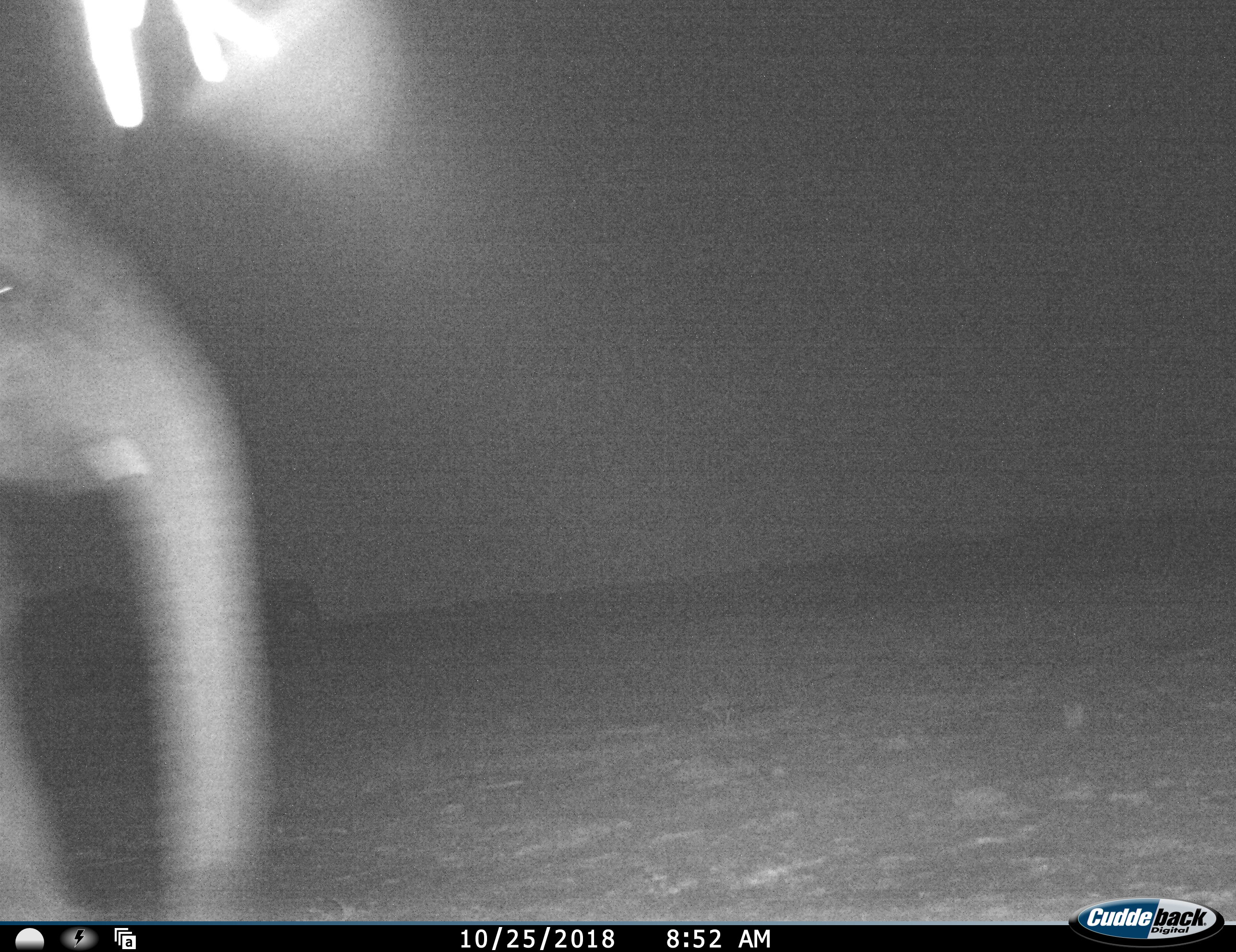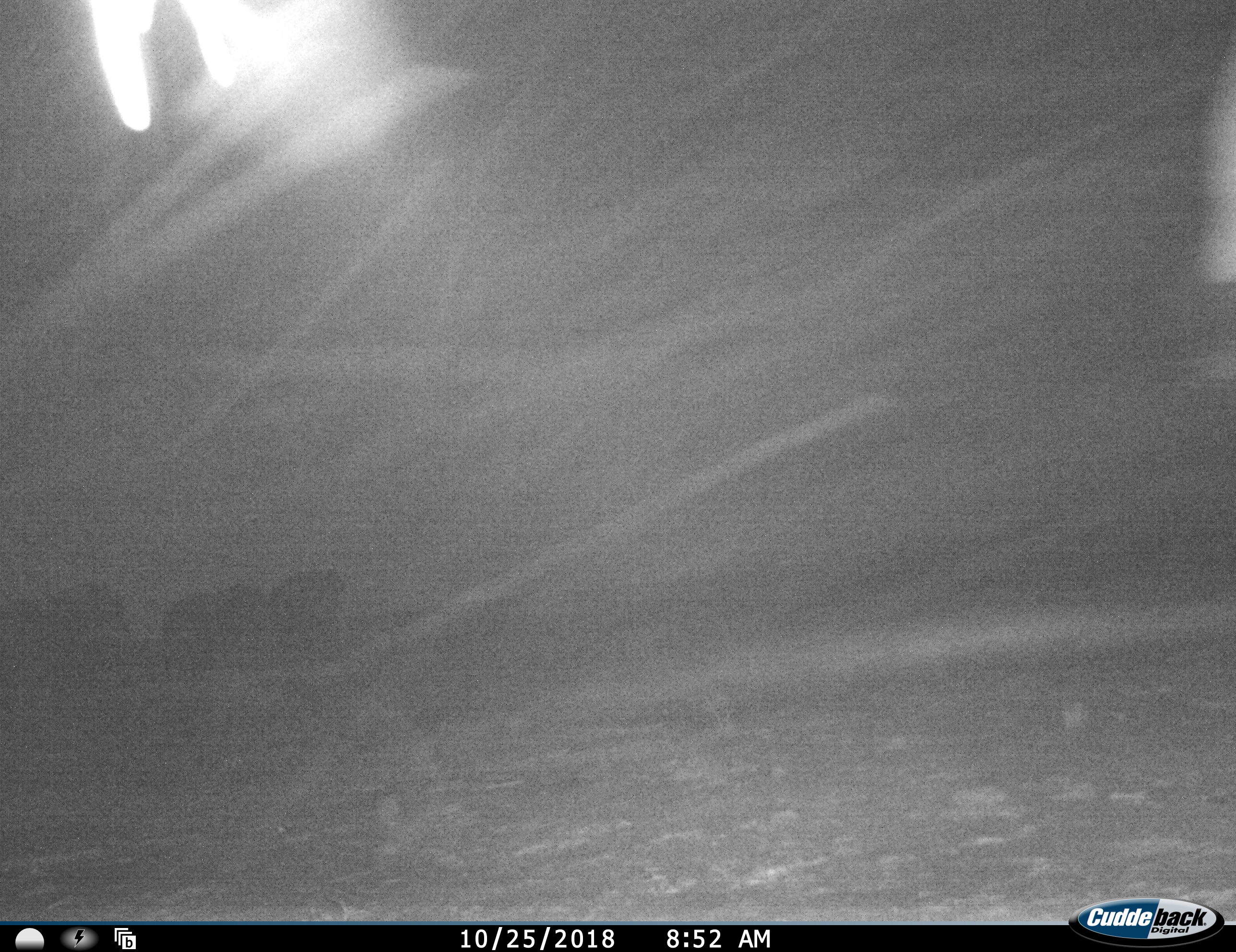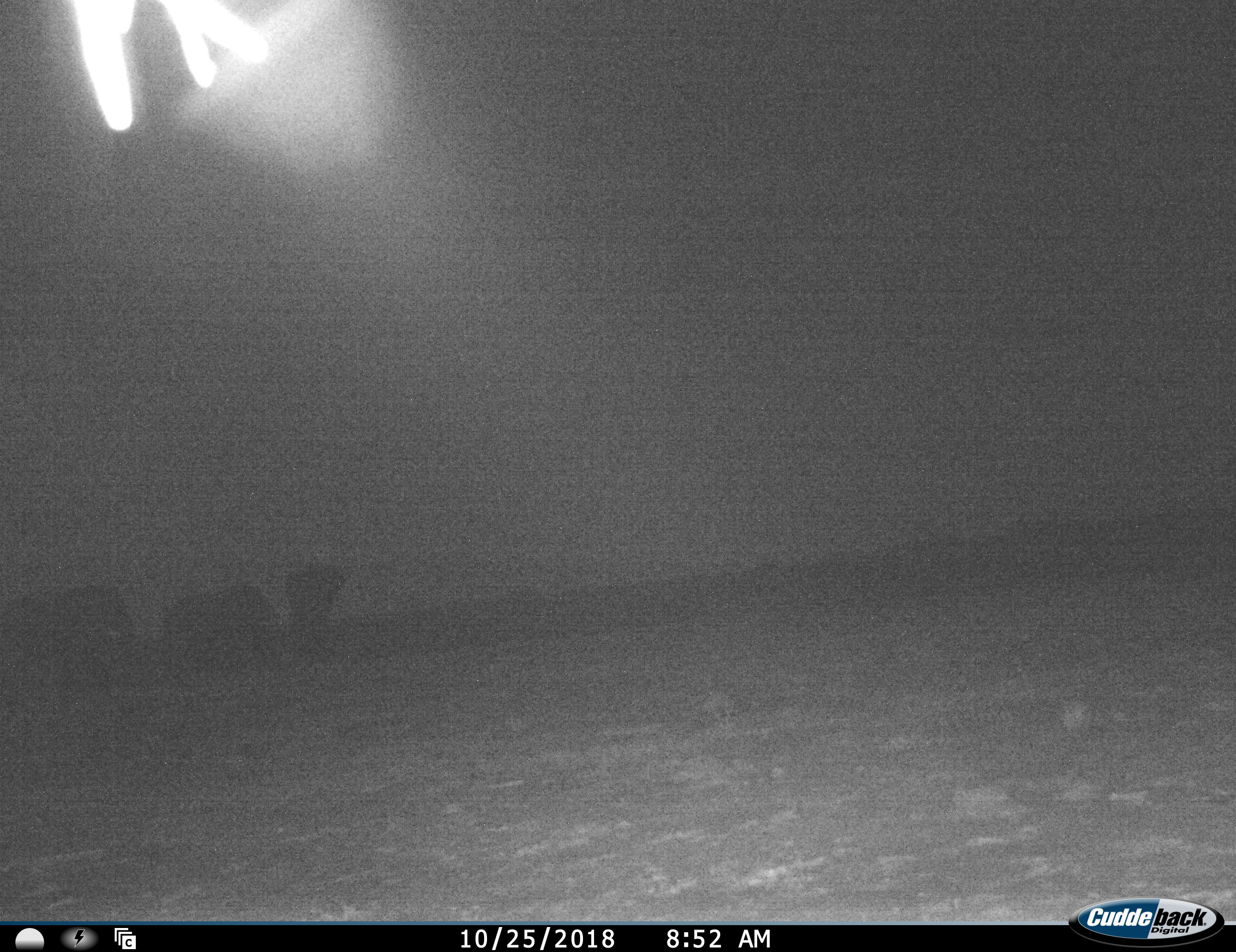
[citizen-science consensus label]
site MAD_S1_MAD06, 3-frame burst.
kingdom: Animalia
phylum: Chordata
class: Mammalia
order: Proboscidea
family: Elephantidae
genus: Loxodonta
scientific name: Loxodonta africana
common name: african bush elephant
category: elephant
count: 4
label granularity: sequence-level